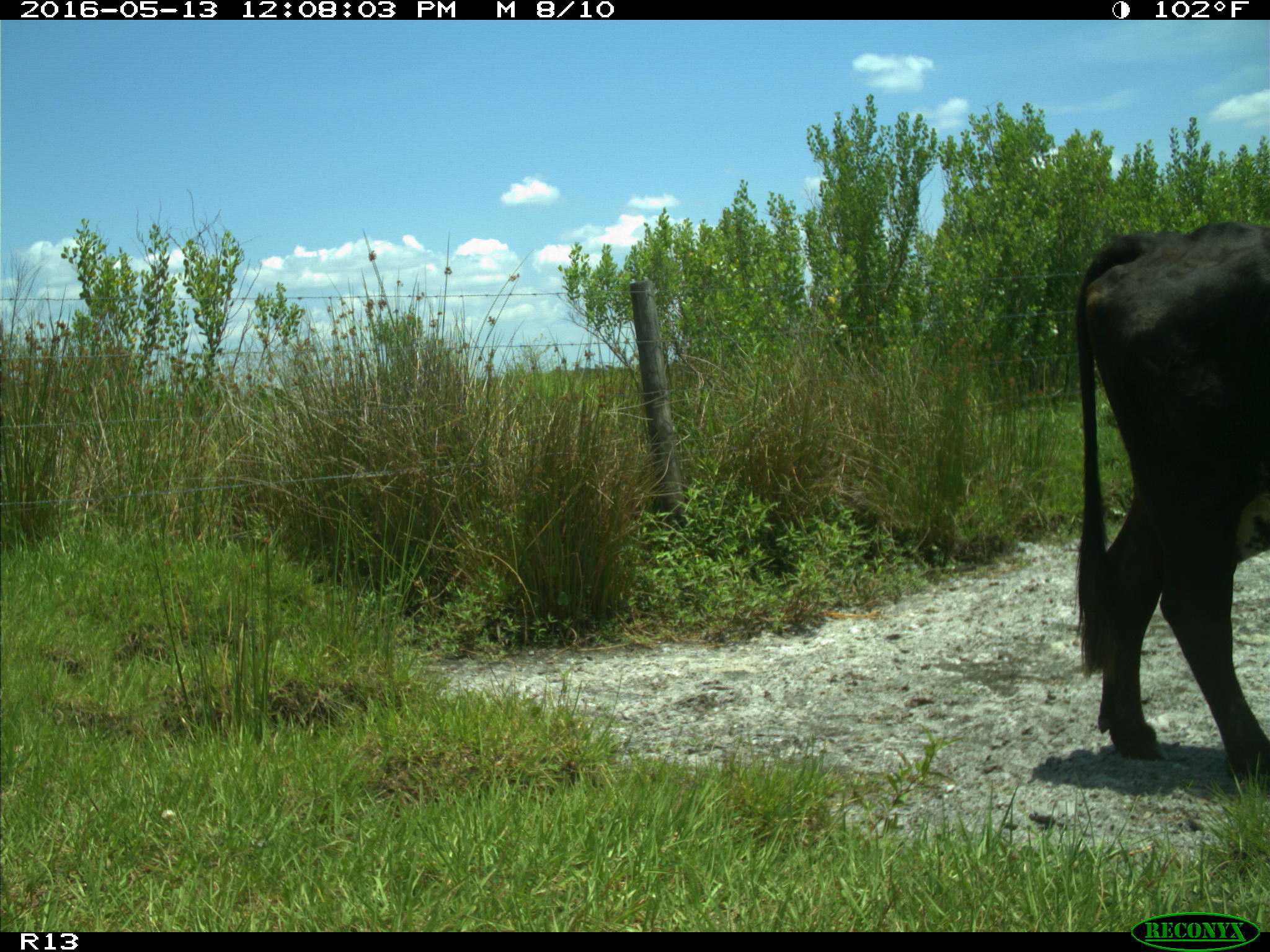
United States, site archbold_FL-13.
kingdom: Animalia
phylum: Chordata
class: Mammalia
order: Artiodactyla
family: Bovidae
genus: Bos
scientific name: Bos taurus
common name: domestic cow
Bos taurus (domestic cow).